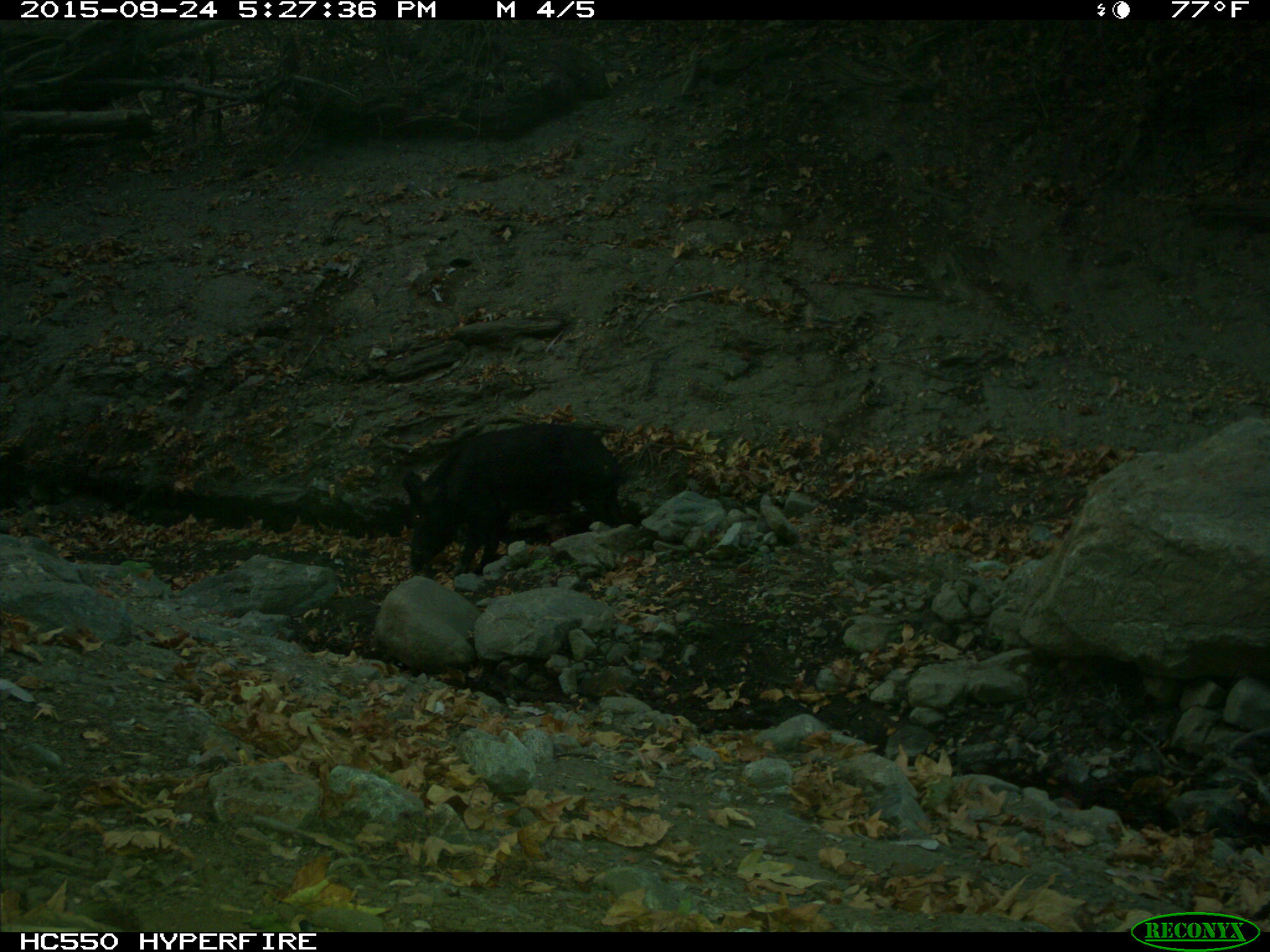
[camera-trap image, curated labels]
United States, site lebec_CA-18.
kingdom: Animalia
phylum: Chordata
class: Mammalia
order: Artiodactyla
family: Suidae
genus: Sus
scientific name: Sus scrofa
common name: wild boar